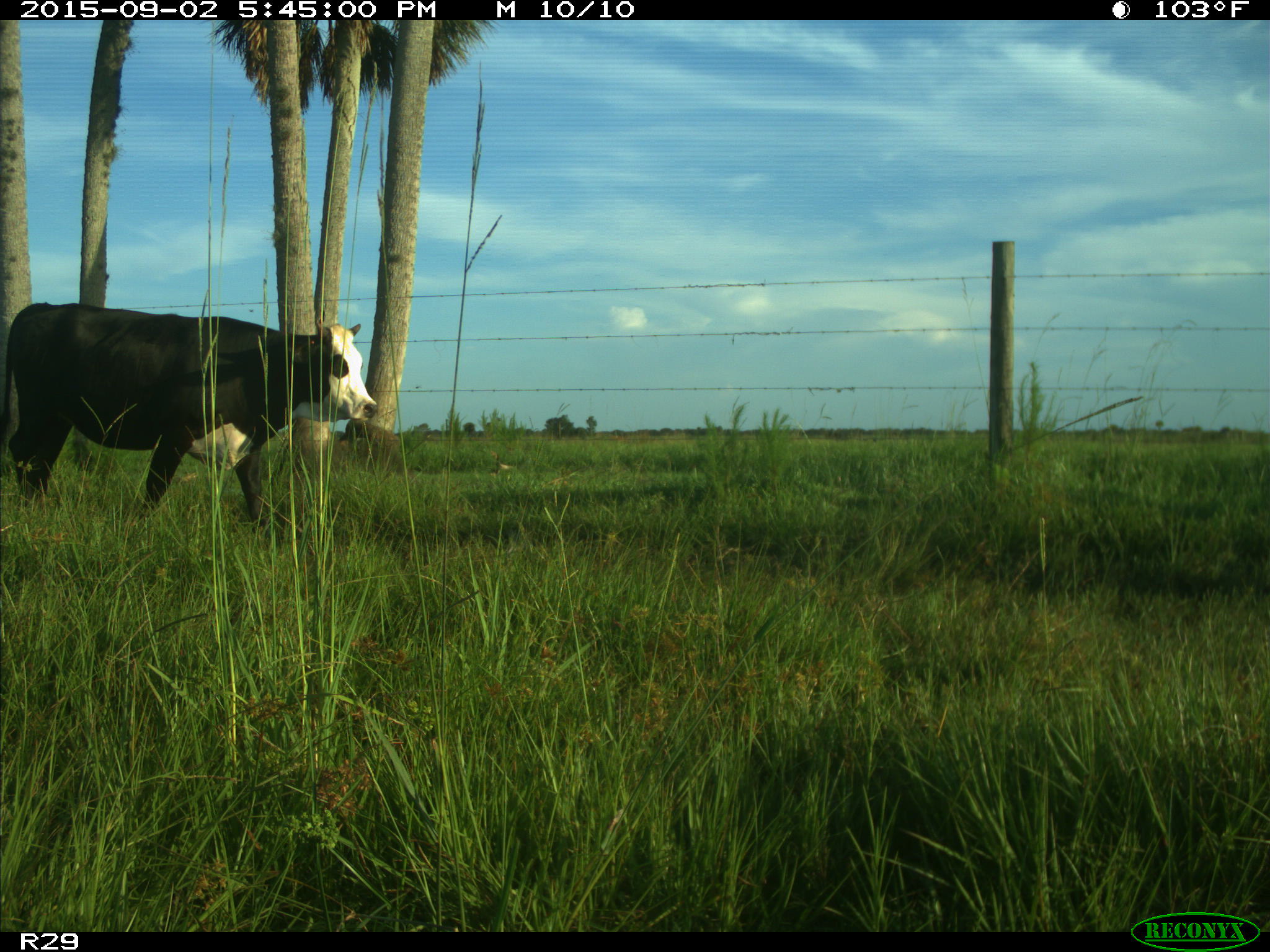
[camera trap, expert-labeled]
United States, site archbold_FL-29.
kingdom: Animalia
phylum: Chordata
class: Mammalia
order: Artiodactyla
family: Bovidae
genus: Bos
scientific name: Bos taurus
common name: domestic cow